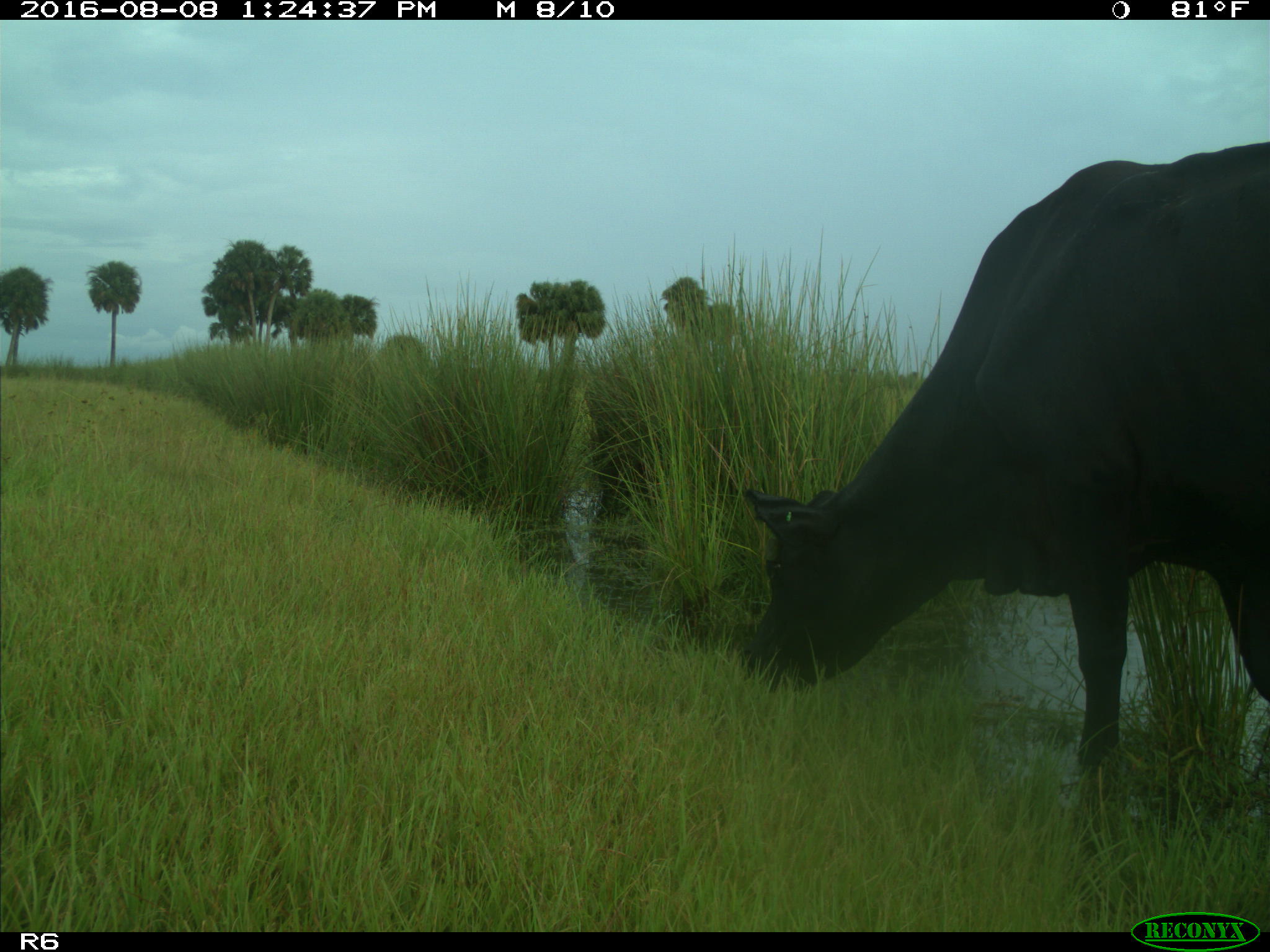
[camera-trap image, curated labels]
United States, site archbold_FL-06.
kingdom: Animalia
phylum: Chordata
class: Mammalia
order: Artiodactyla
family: Bovidae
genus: Bos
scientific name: Bos taurus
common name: domestic cow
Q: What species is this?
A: Bos taurus (domestic cow).